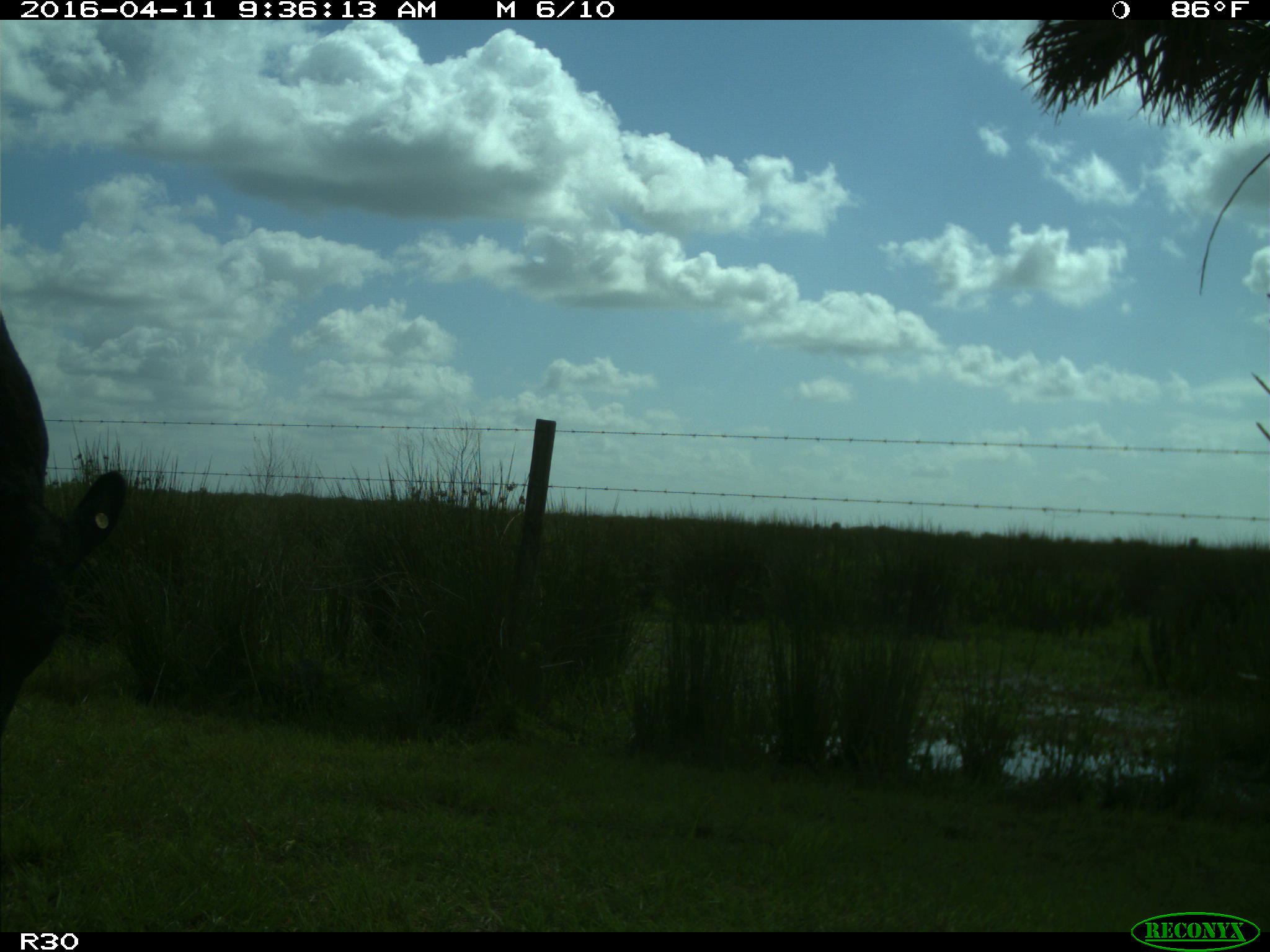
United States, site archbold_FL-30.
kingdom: Animalia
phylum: Chordata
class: Mammalia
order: Artiodactyla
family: Bovidae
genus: Bos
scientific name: Bos taurus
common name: domestic cow